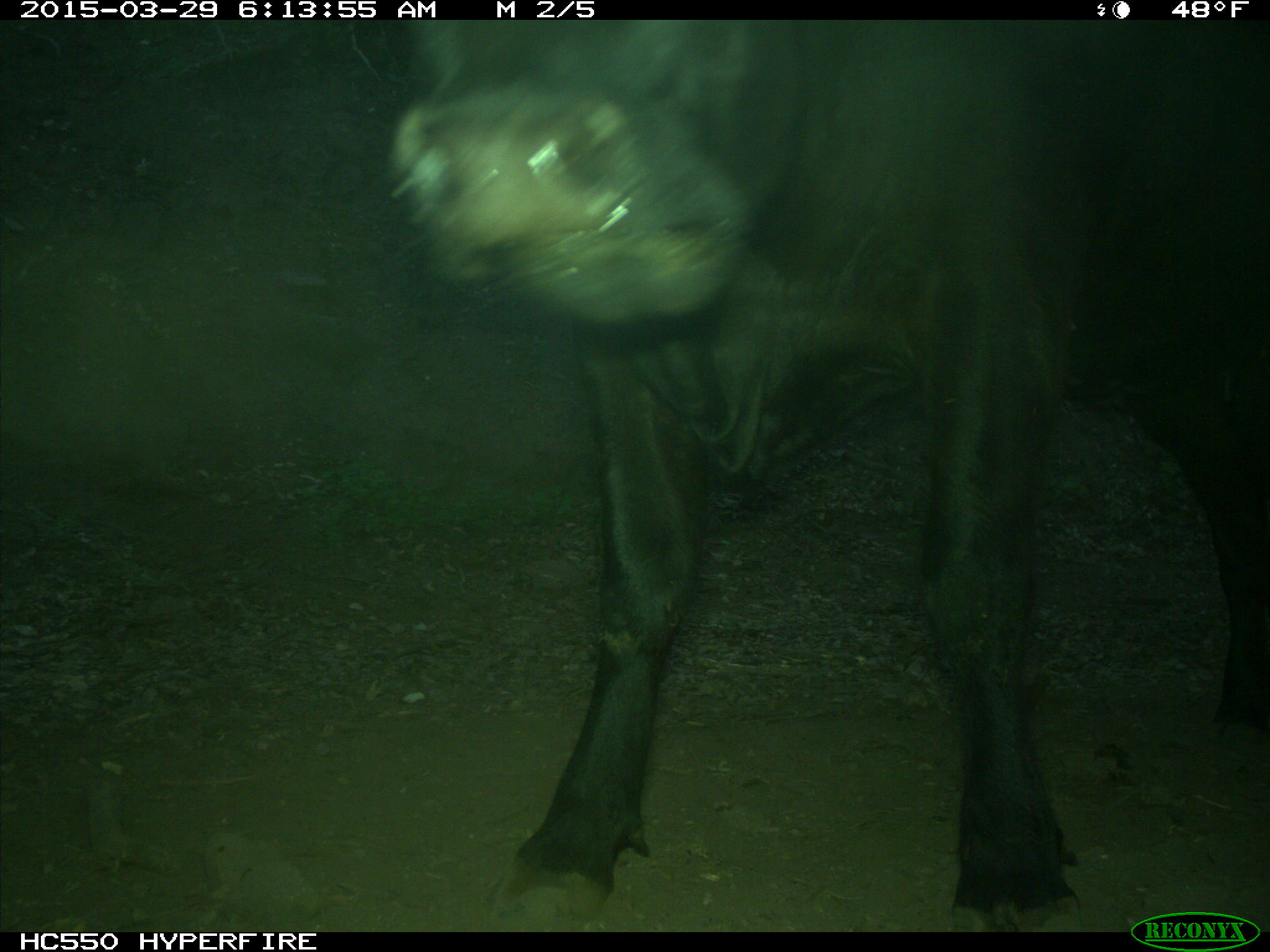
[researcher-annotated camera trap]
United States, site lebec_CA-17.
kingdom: Animalia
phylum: Chordata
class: Mammalia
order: Artiodactyla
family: Bovidae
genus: Bos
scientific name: Bos taurus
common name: domestic cow